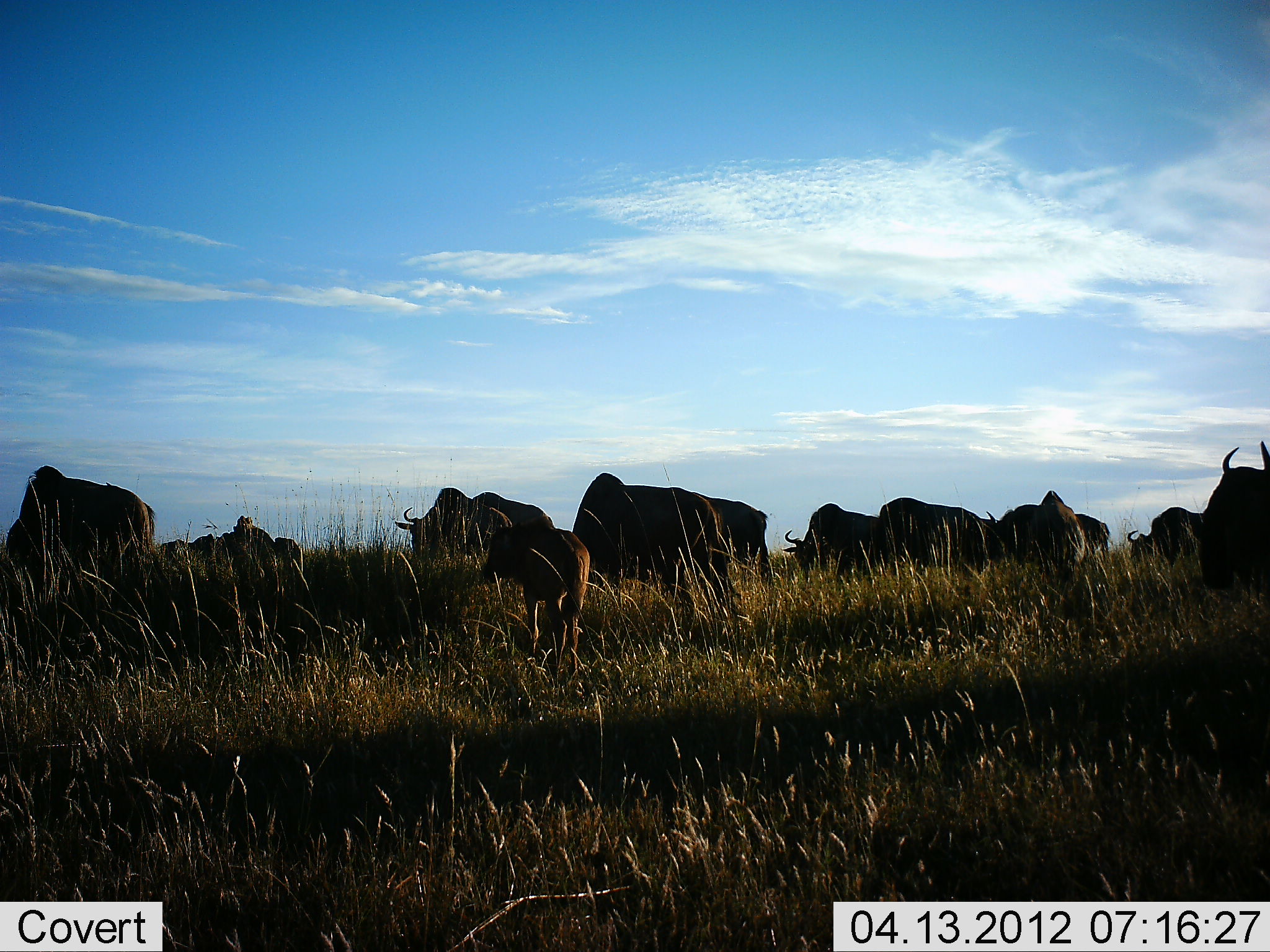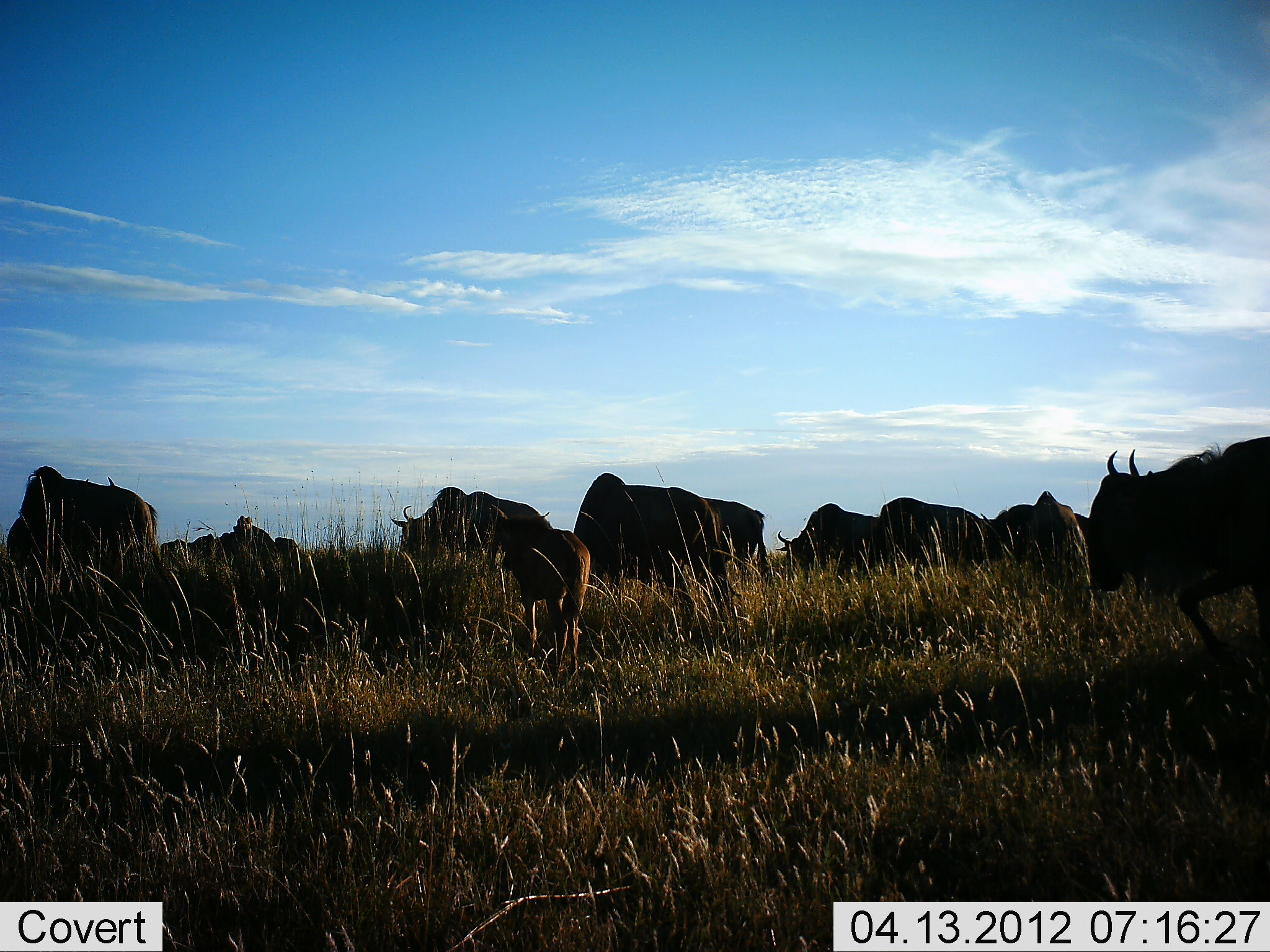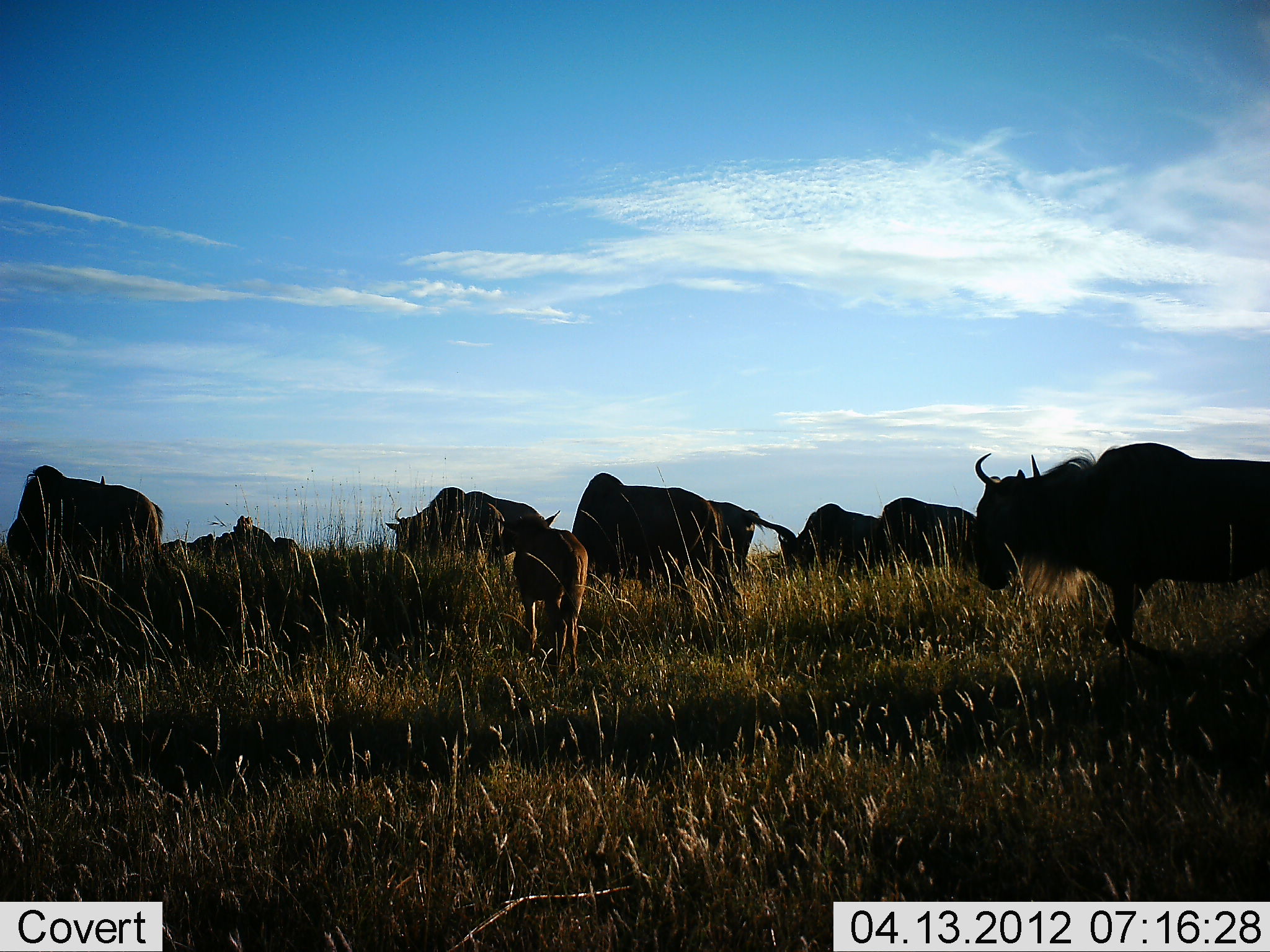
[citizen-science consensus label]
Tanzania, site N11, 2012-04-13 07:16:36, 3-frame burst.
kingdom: Animalia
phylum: Chordata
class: Mammalia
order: Artiodactyla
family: Bovidae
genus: Connochaetes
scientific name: Connochaetes taurinus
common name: blue wildebeest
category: wildebeest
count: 11-50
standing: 48%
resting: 14%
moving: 57%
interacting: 0%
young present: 62%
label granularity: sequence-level